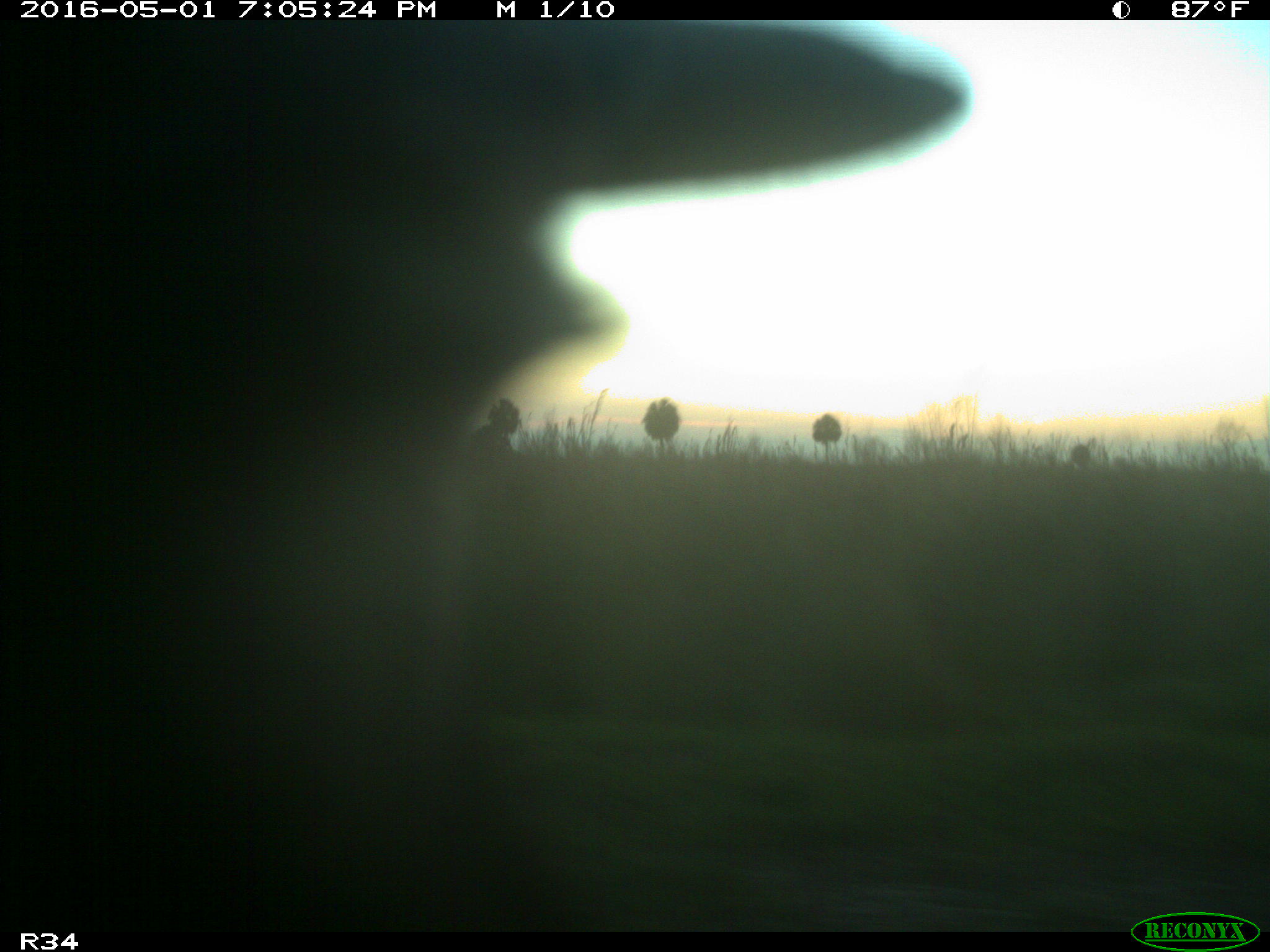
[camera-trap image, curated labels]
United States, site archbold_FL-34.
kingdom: Animalia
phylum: Chordata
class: Mammalia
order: Artiodactyla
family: Bovidae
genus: Bos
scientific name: Bos taurus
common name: domestic cow